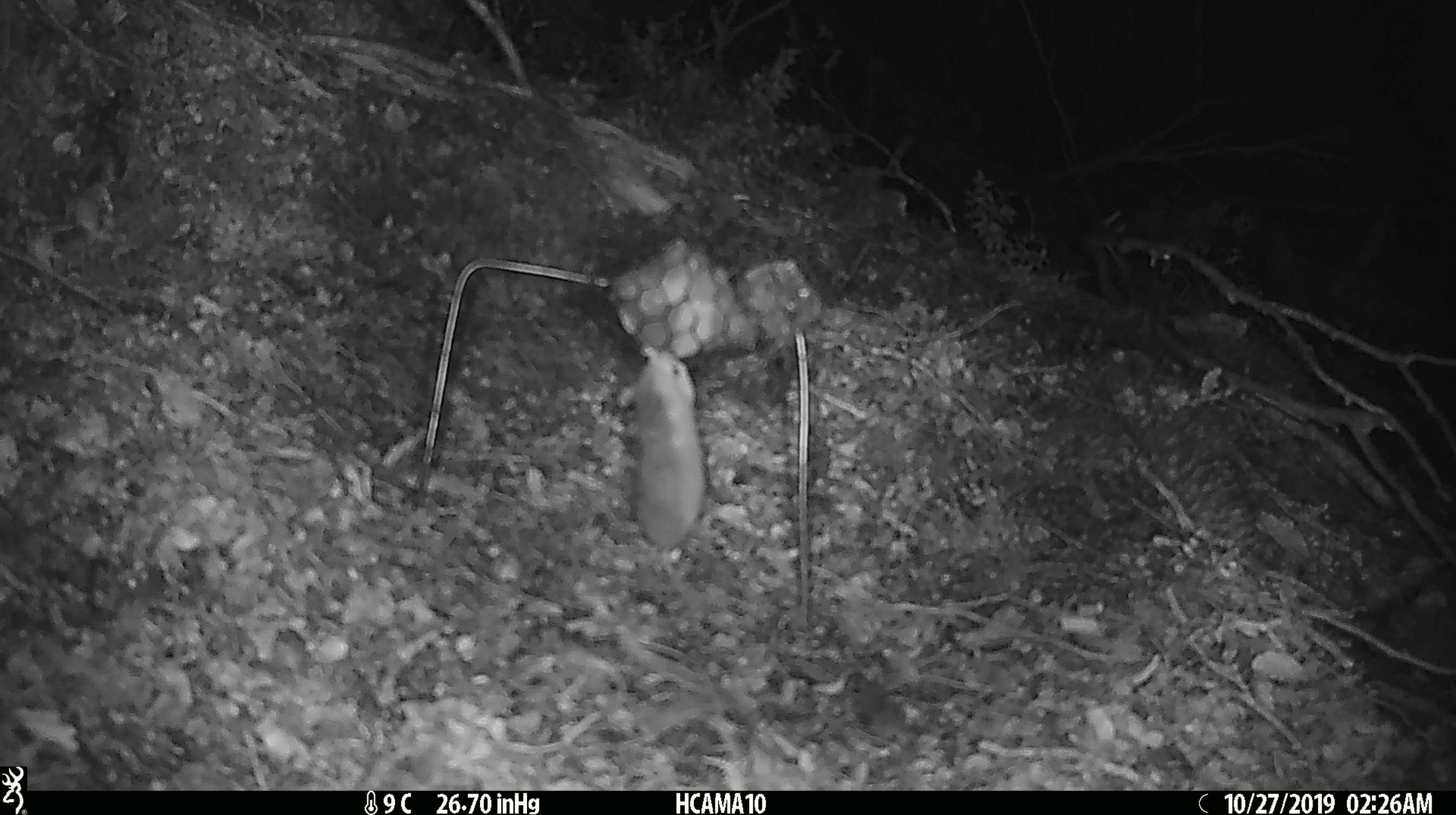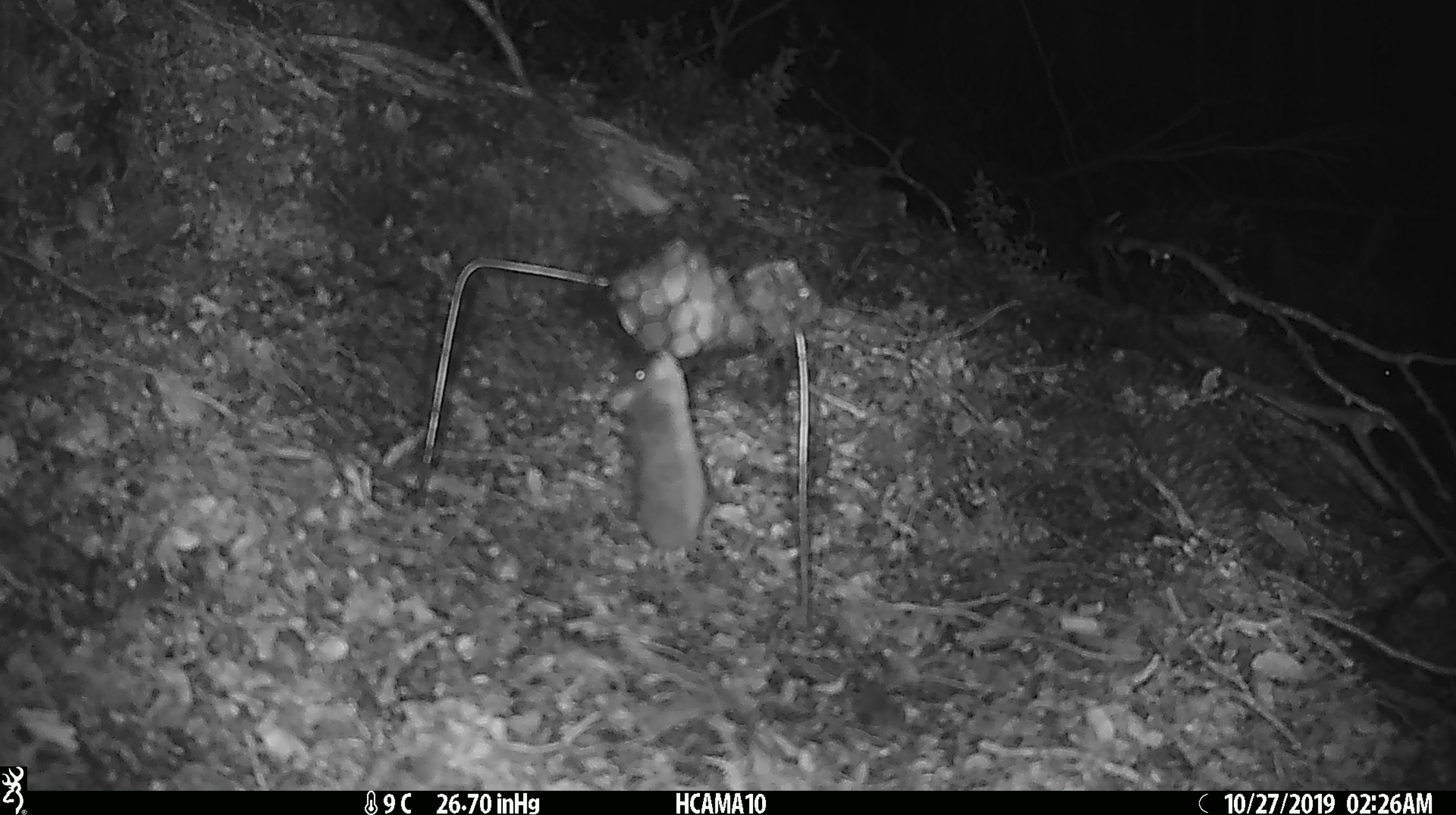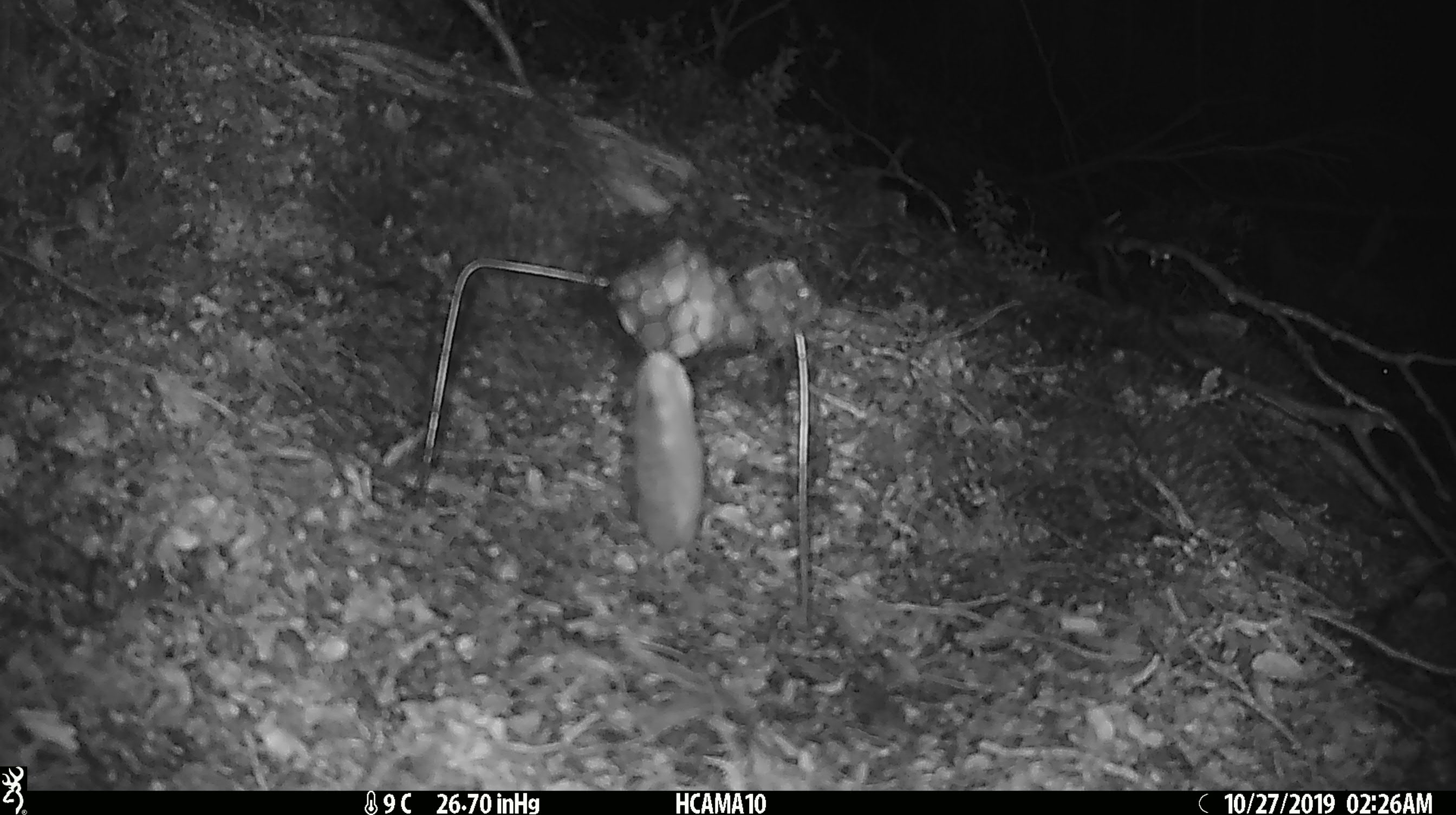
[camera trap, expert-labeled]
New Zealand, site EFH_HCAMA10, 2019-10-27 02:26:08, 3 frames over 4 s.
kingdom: Animalia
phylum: Chordata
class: Mammalia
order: Rodentia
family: Muridae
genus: Mus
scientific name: Mus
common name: mouse